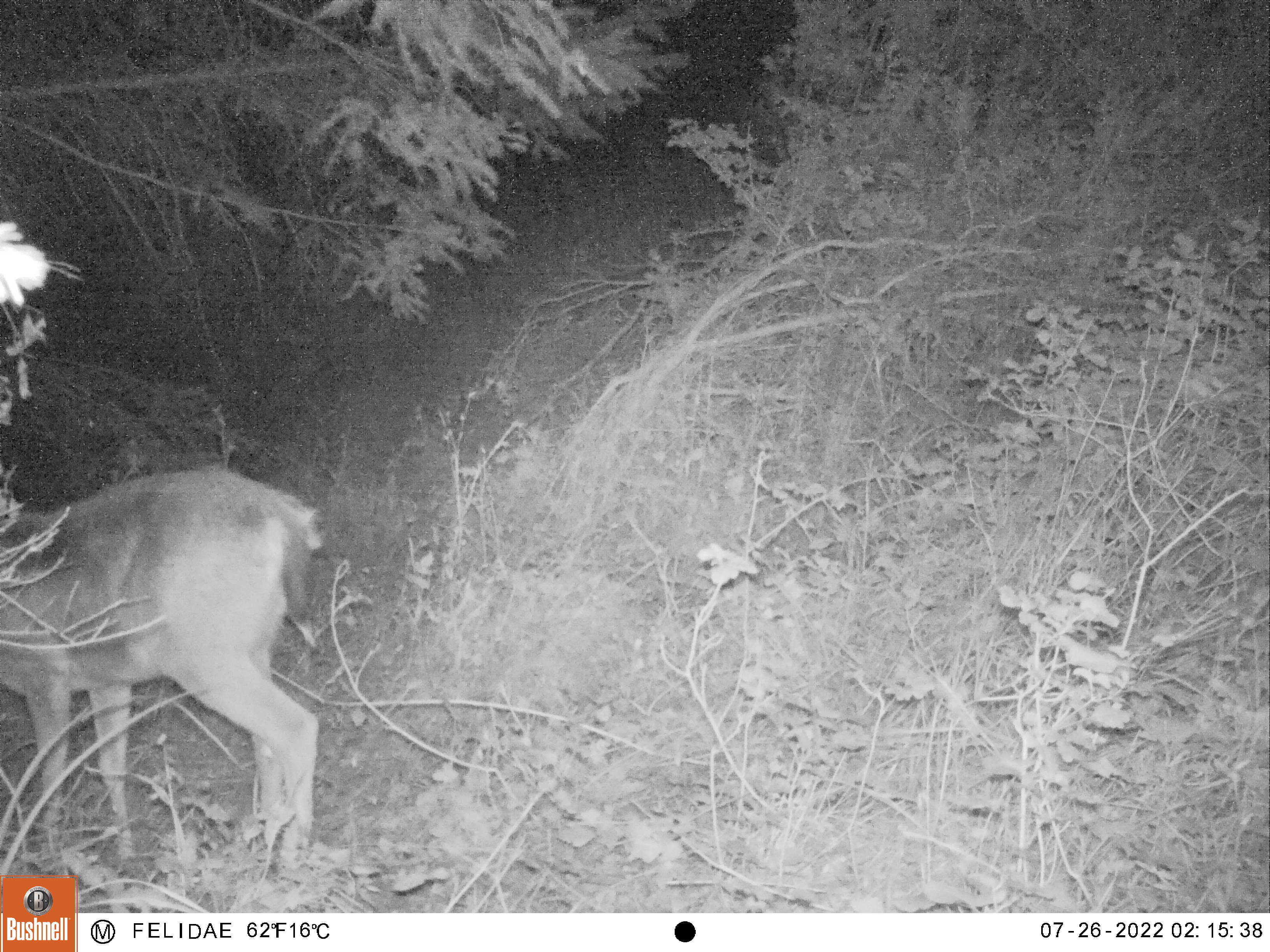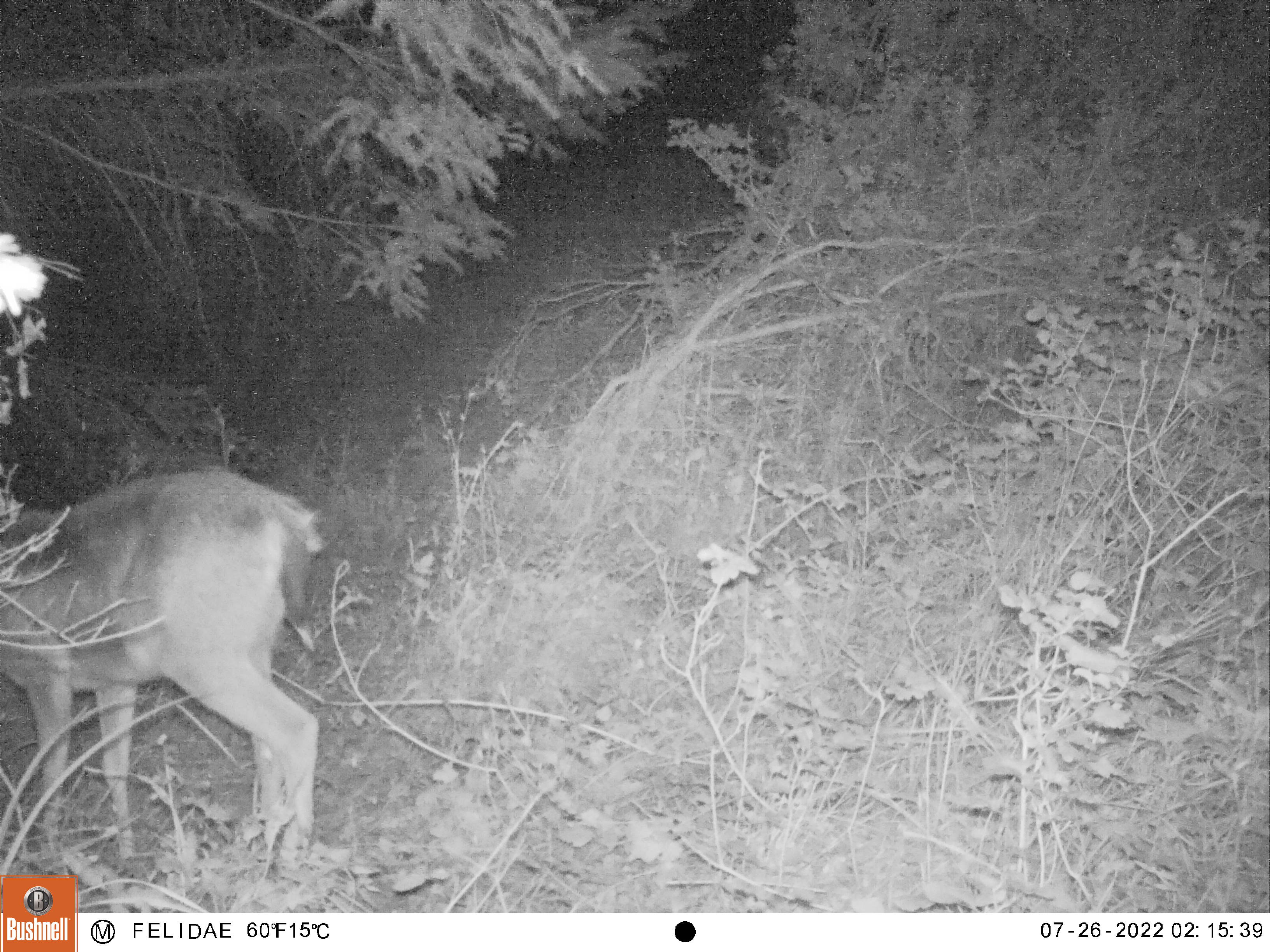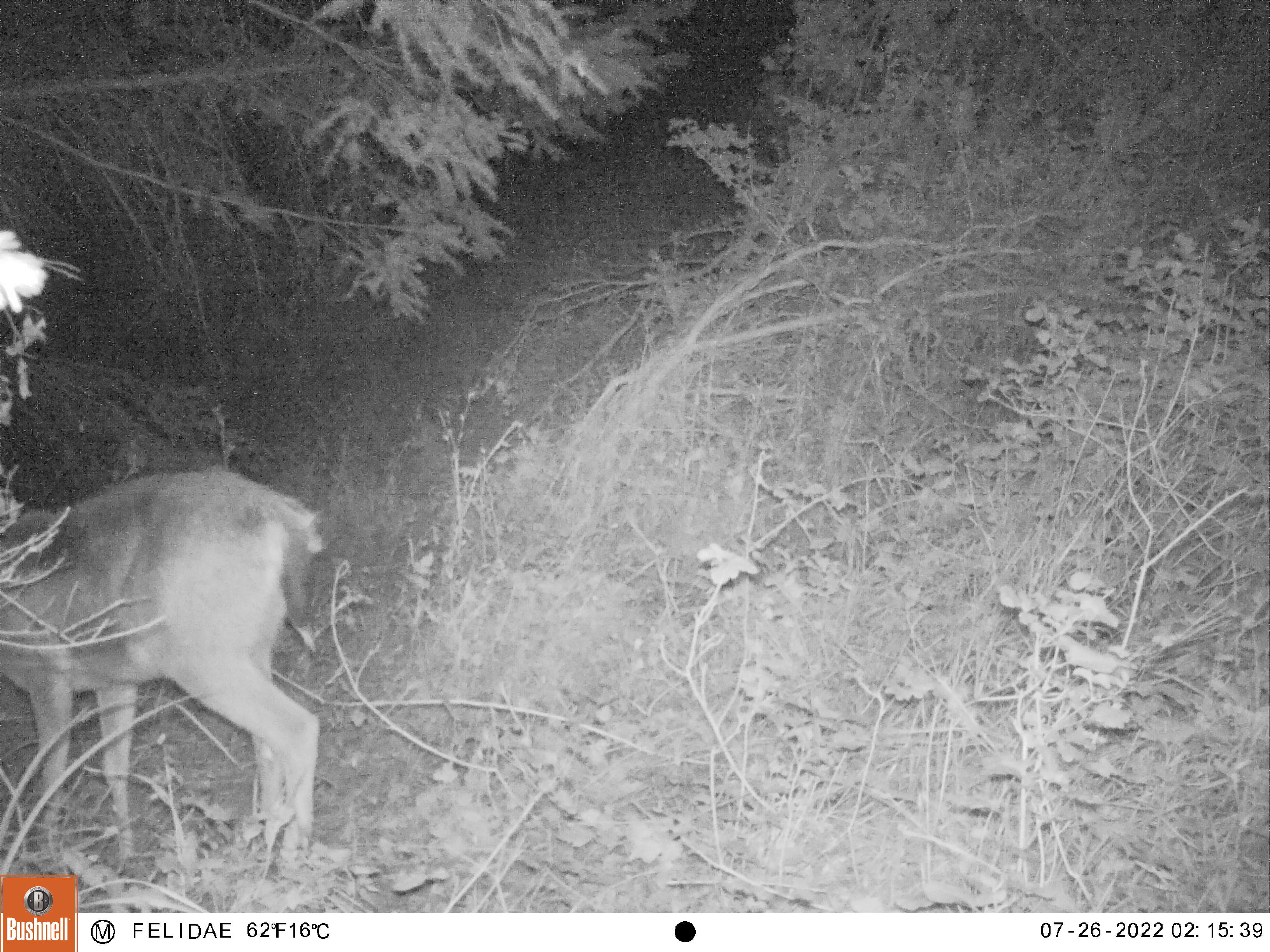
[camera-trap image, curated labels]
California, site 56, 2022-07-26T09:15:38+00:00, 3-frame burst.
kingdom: Animalia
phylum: Chordata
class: Mammalia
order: Artiodactyla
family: Cervidae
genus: Odocoileus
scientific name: Odocoileus hemionus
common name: mule deer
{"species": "mule deer (Odocoileus hemionus)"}